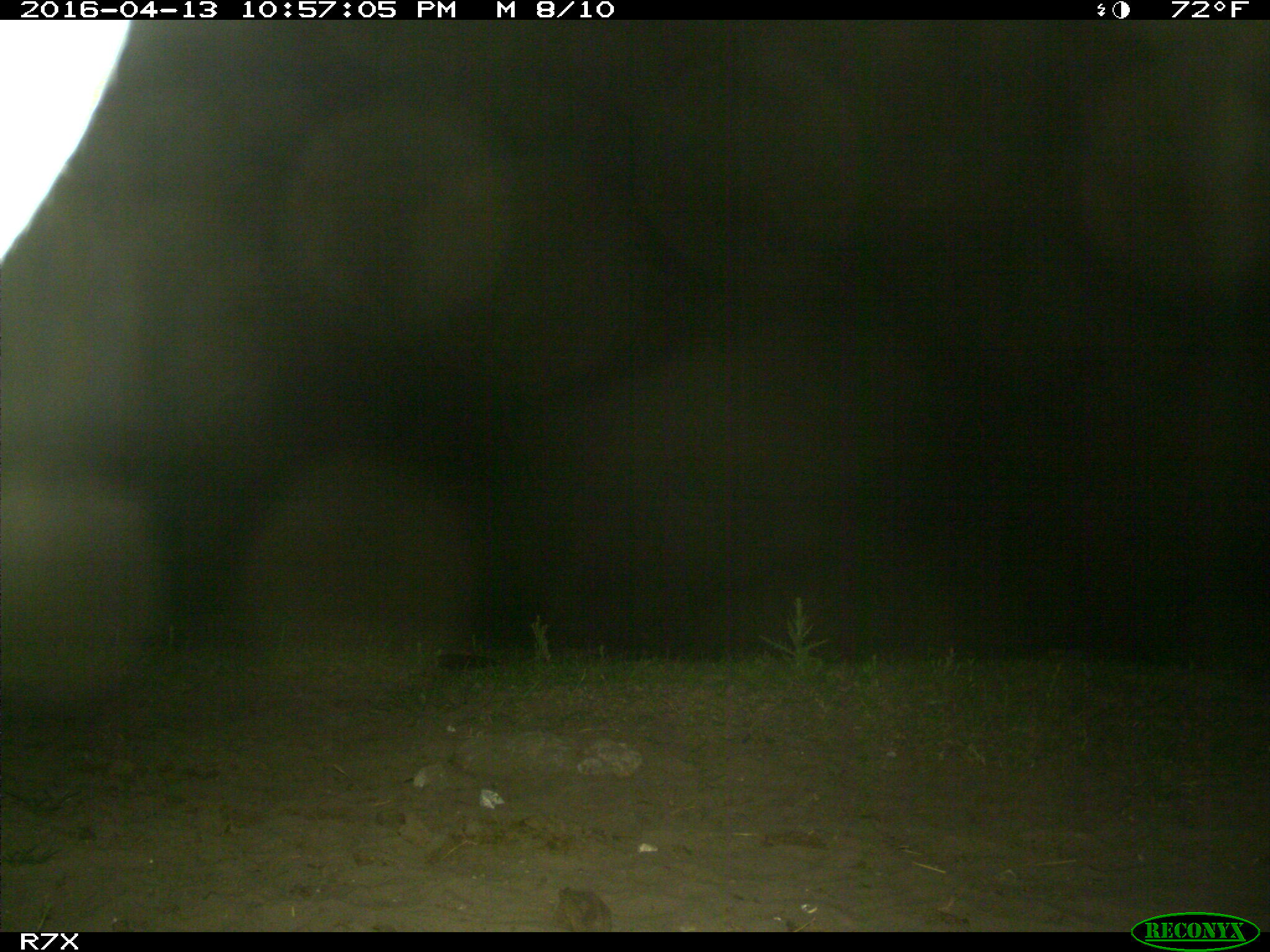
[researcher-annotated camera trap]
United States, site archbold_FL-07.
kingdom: Animalia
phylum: Chordata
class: Mammalia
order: Artiodactyla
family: Bovidae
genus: Bos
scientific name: Bos taurus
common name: domestic cow